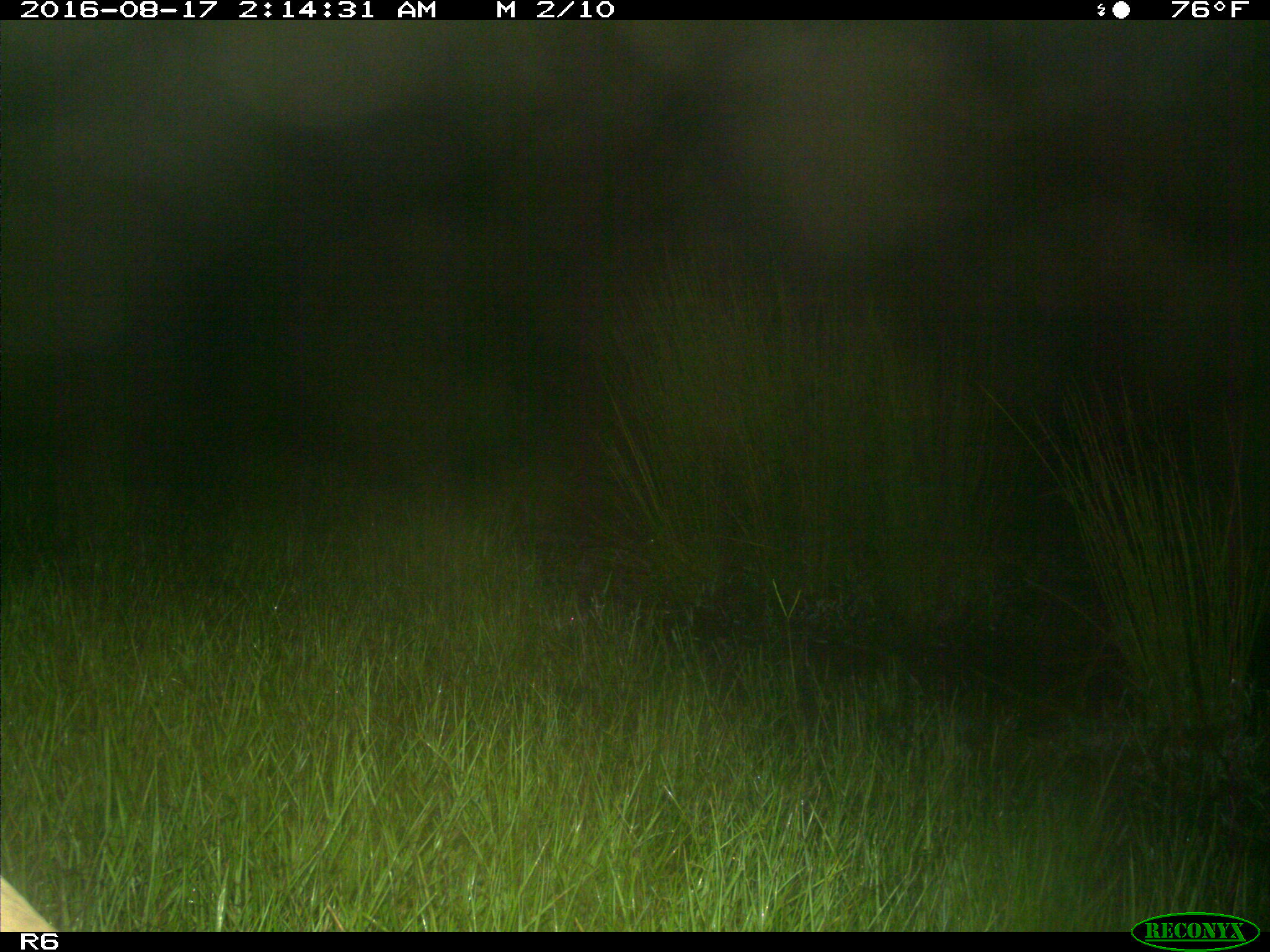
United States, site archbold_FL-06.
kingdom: Animalia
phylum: Chordata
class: Mammalia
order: Artiodactyla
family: Bovidae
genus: Bos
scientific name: Bos taurus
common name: domestic cow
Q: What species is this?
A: Bos taurus (domestic cow).